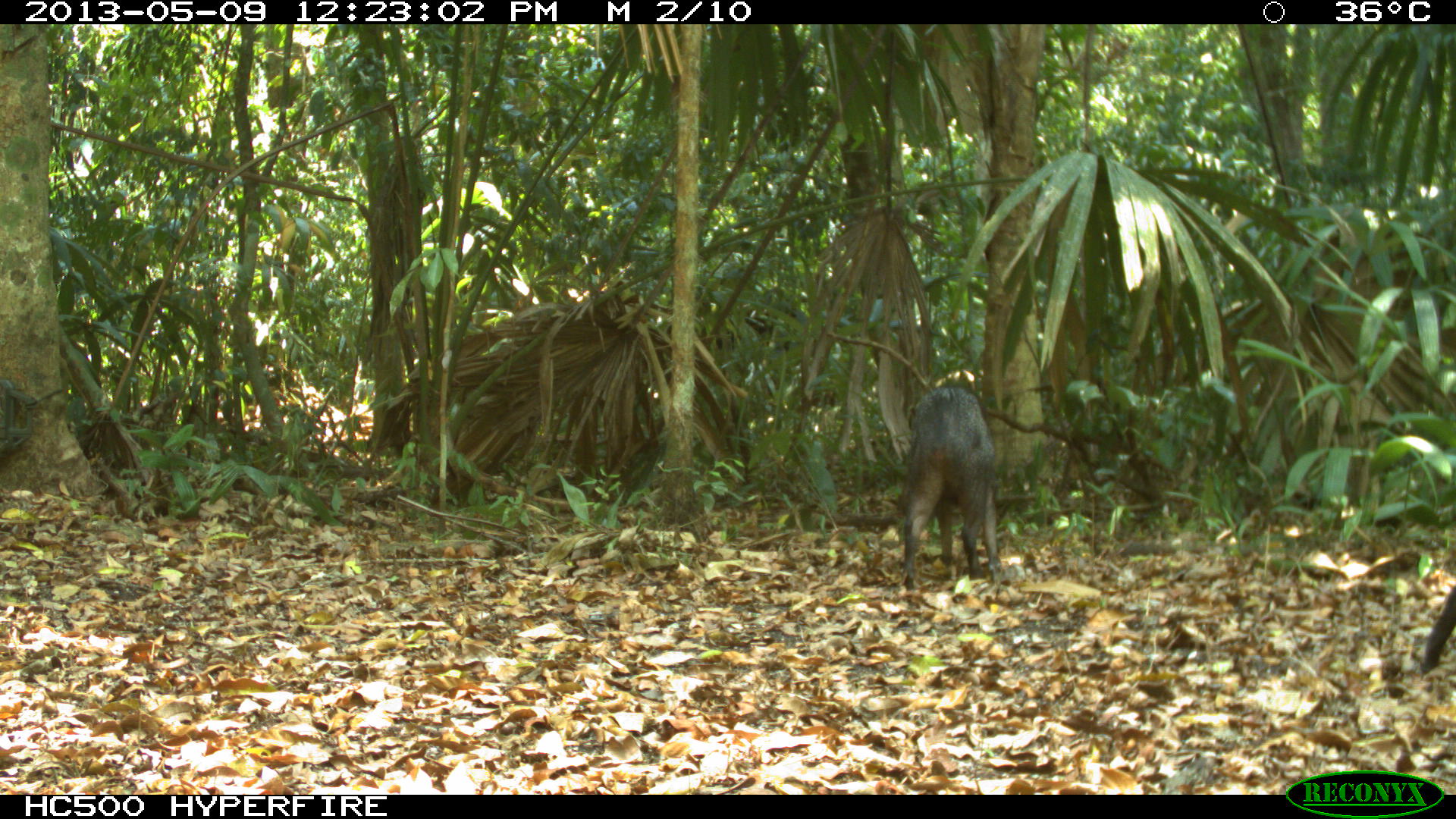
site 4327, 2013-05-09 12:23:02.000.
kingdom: Animalia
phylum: Chordata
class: Mammalia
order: Artiodactyla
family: Tayassuidae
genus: Pecari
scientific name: Pecari tajacu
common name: collared peccary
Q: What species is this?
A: Pecari tajacu (collared peccary).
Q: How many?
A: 2.